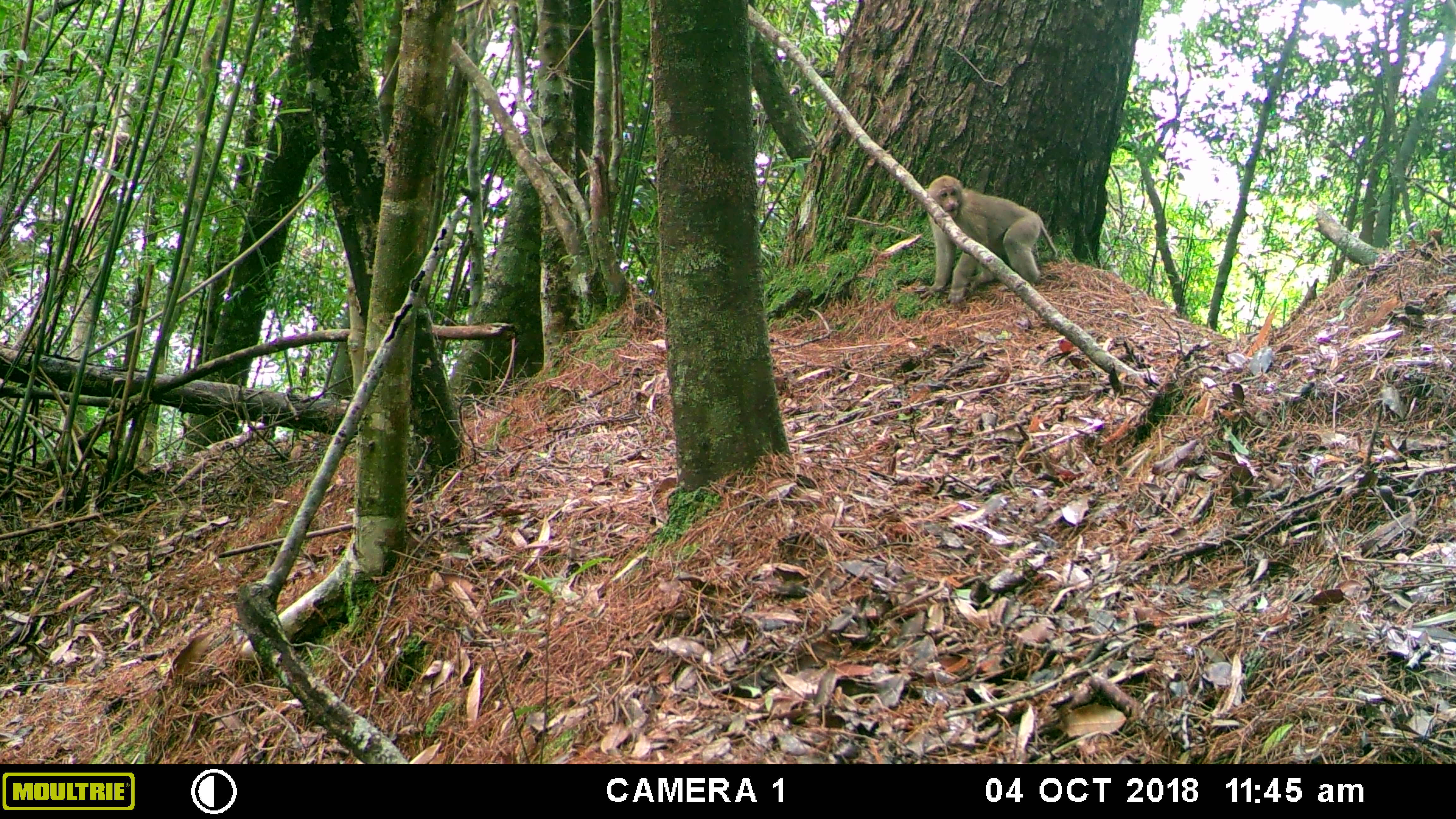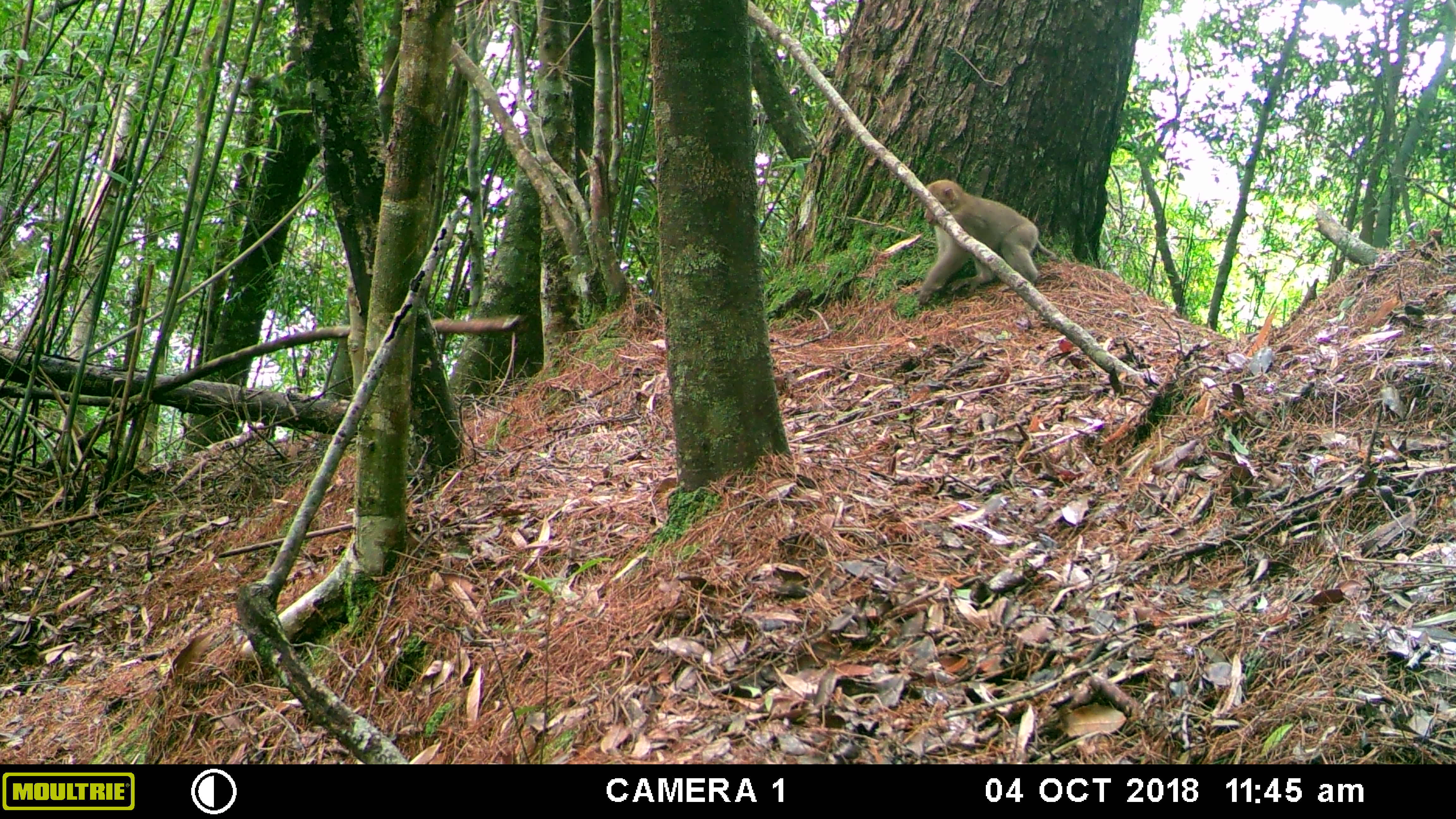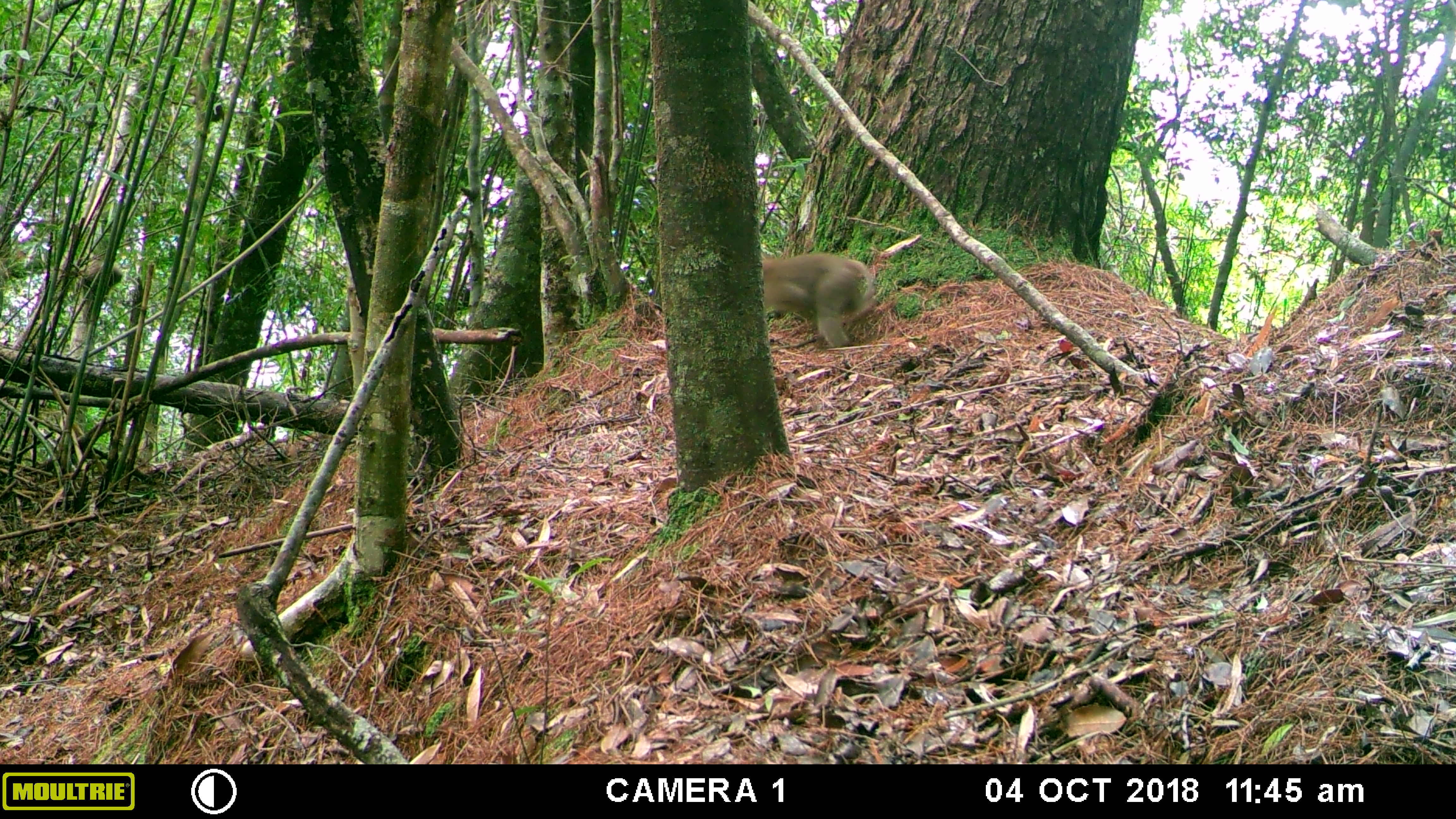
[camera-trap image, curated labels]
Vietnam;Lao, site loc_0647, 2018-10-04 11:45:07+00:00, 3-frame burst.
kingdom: Animalia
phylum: Chordata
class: Mammalia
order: Primates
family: Cercopithecidae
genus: Macaca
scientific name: Macaca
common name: macaques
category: assam or rhesus macaque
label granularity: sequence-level